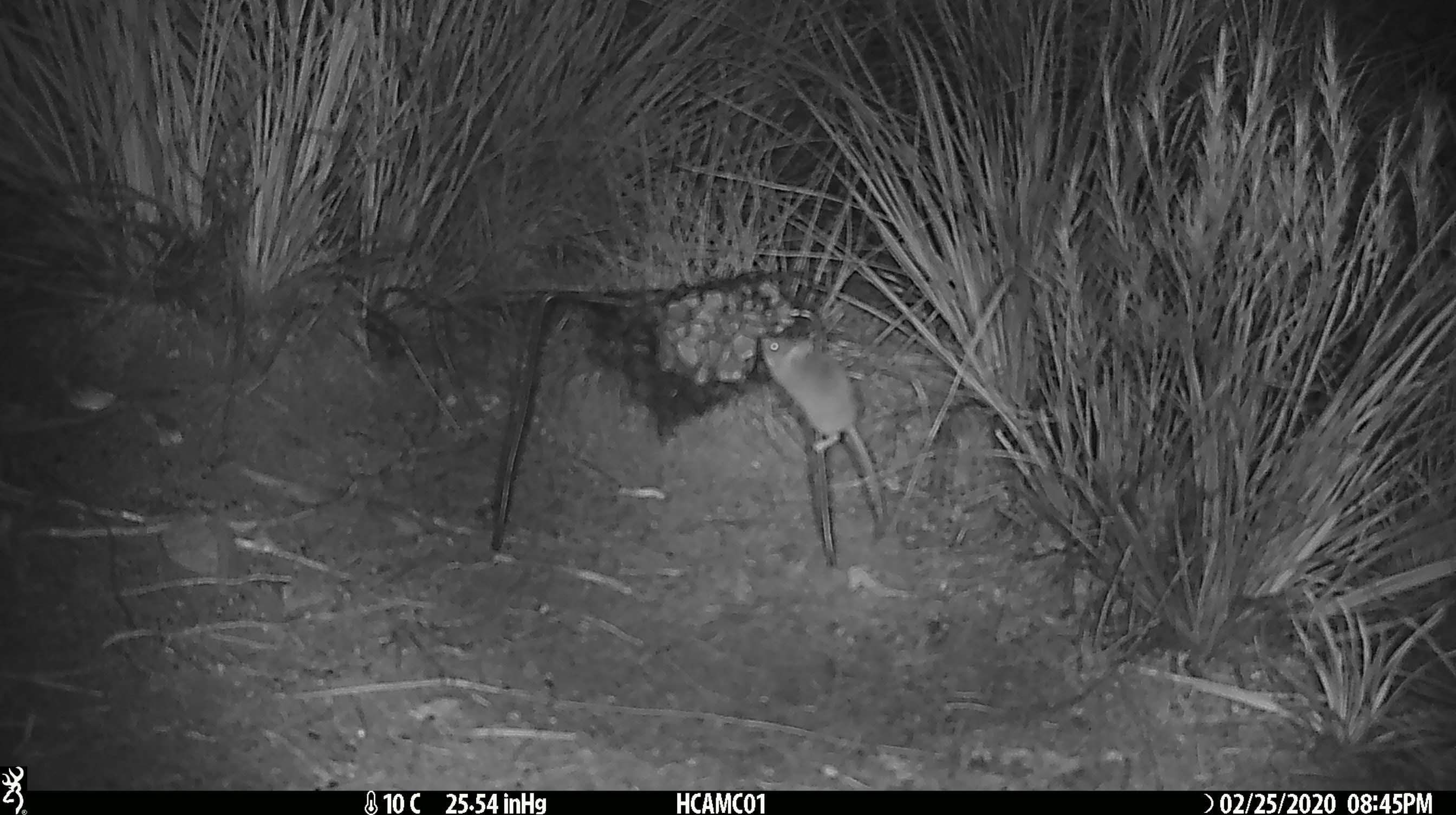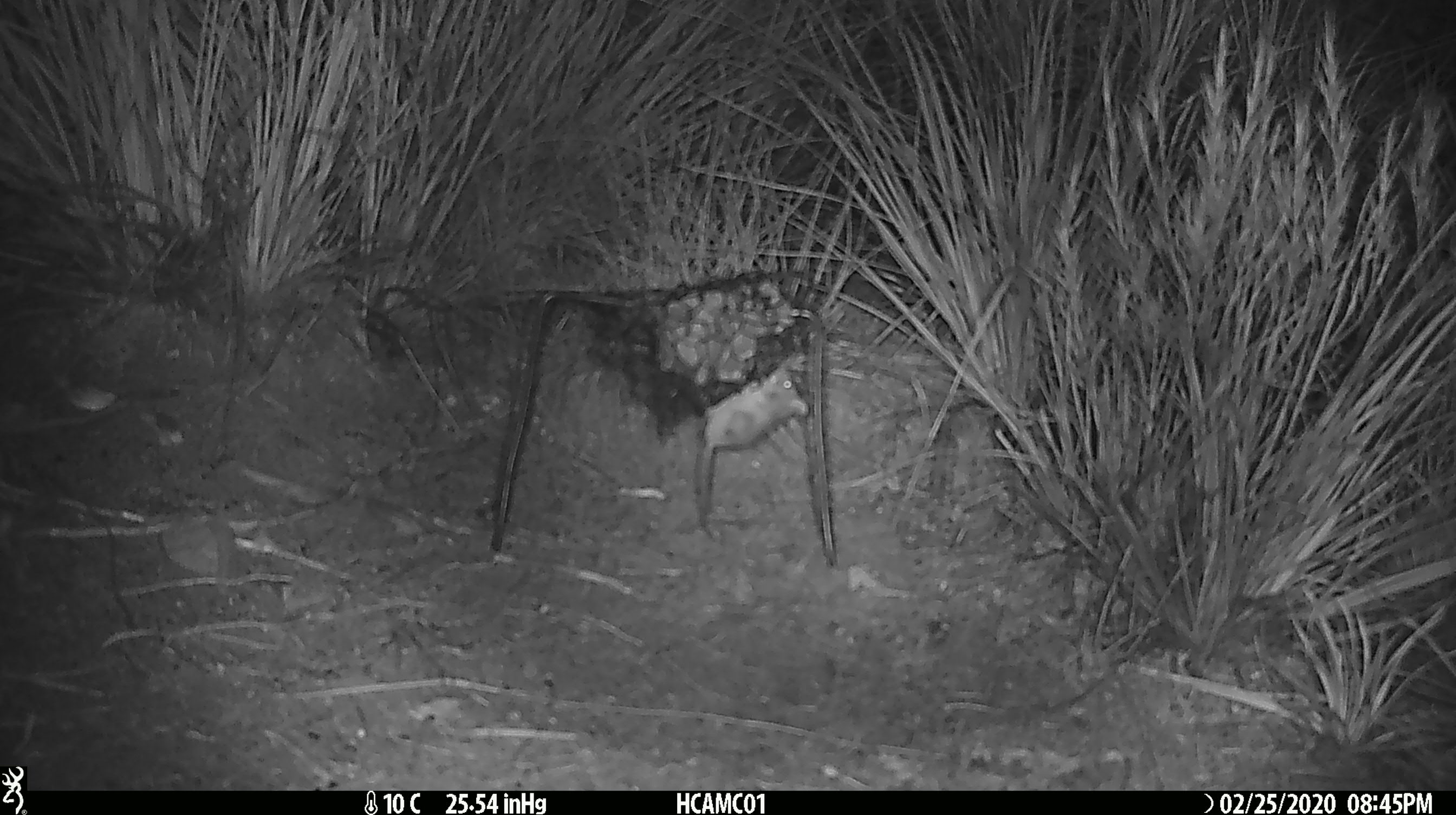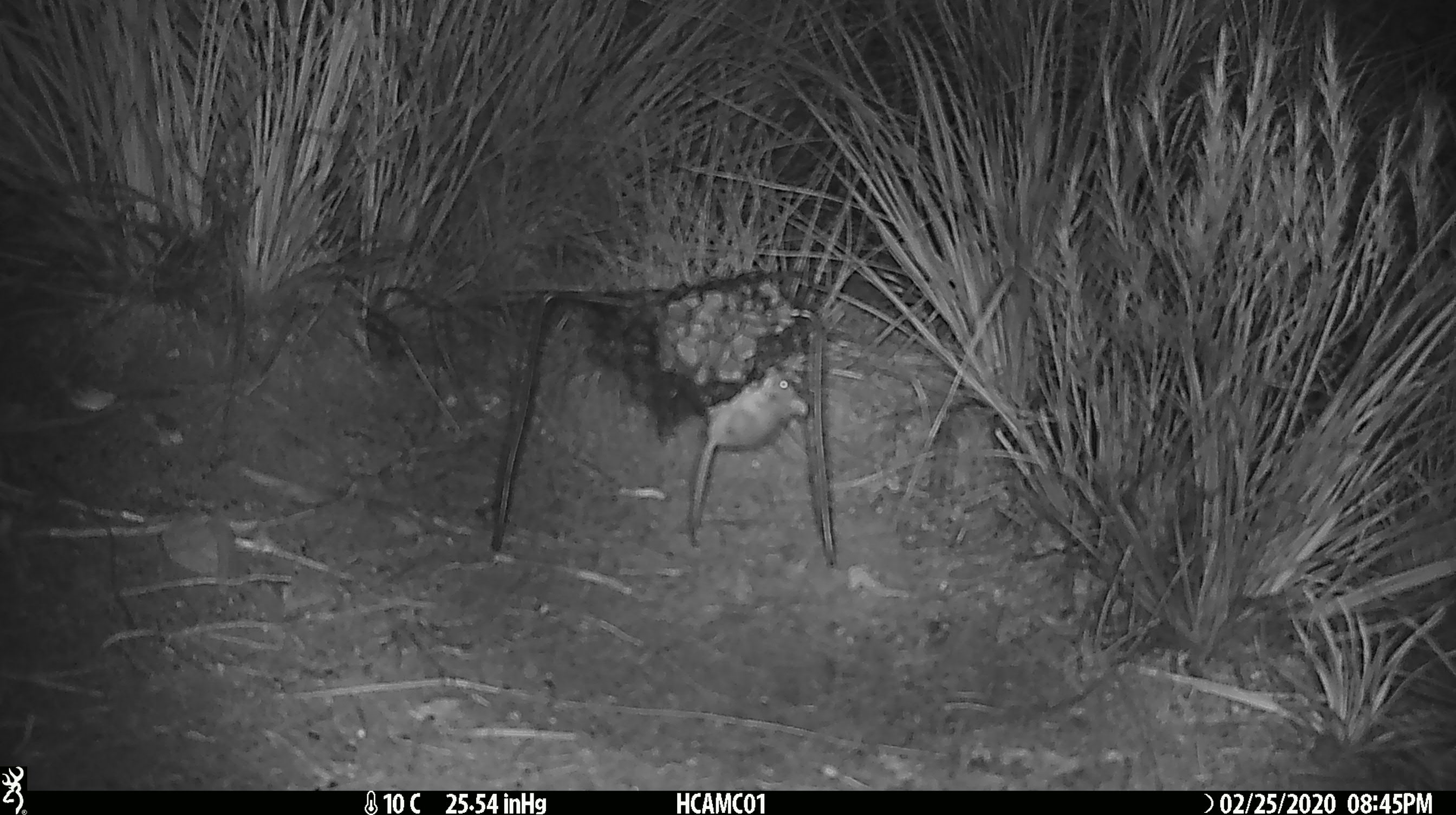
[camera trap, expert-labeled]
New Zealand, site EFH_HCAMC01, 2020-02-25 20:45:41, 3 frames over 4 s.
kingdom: Animalia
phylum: Chordata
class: Mammalia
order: Rodentia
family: Muridae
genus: Mus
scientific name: Mus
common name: mouse